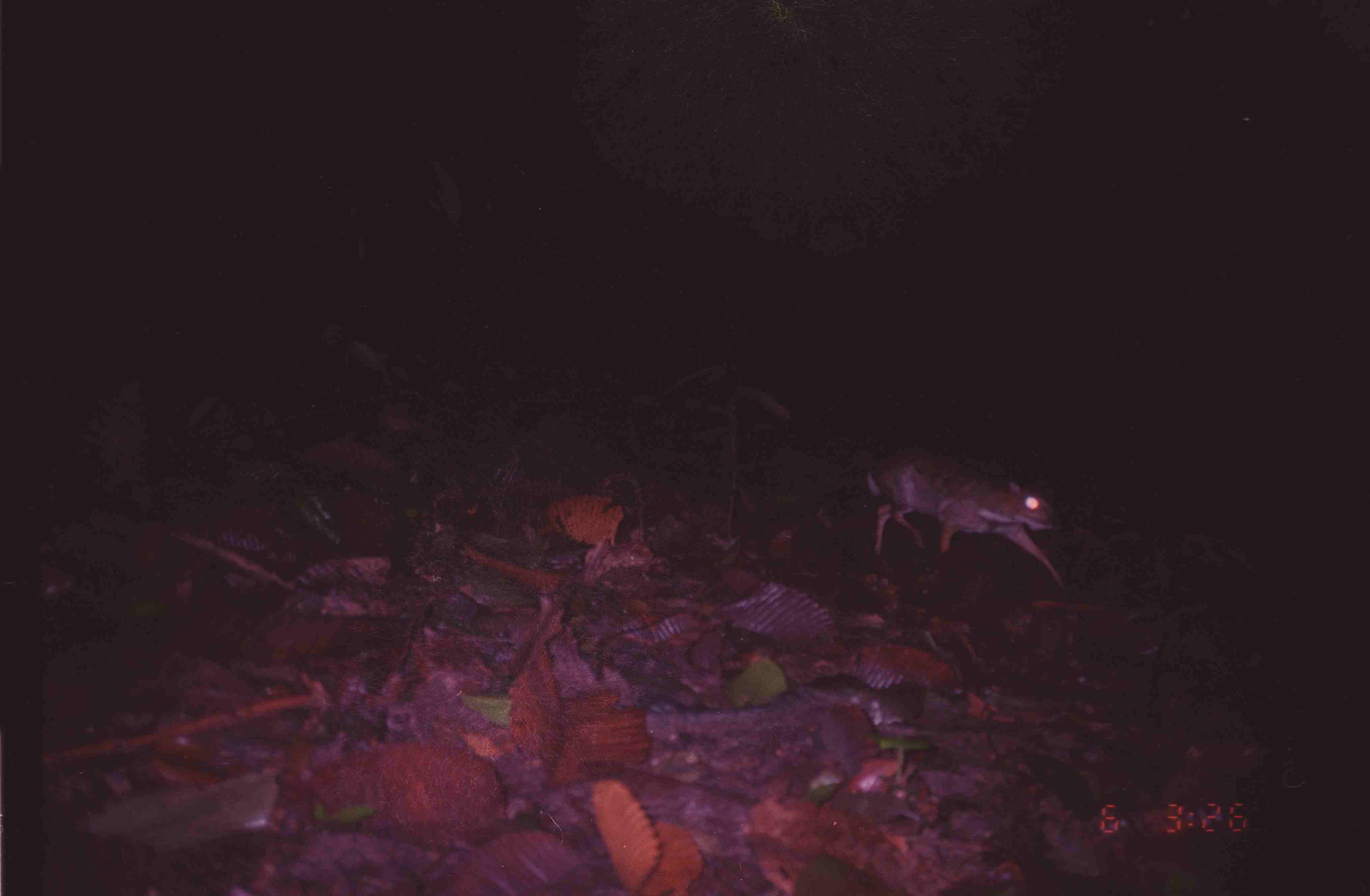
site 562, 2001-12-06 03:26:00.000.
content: unidentified animal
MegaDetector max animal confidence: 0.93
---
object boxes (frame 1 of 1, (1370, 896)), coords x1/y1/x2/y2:
unknown: 859/446/1065/589